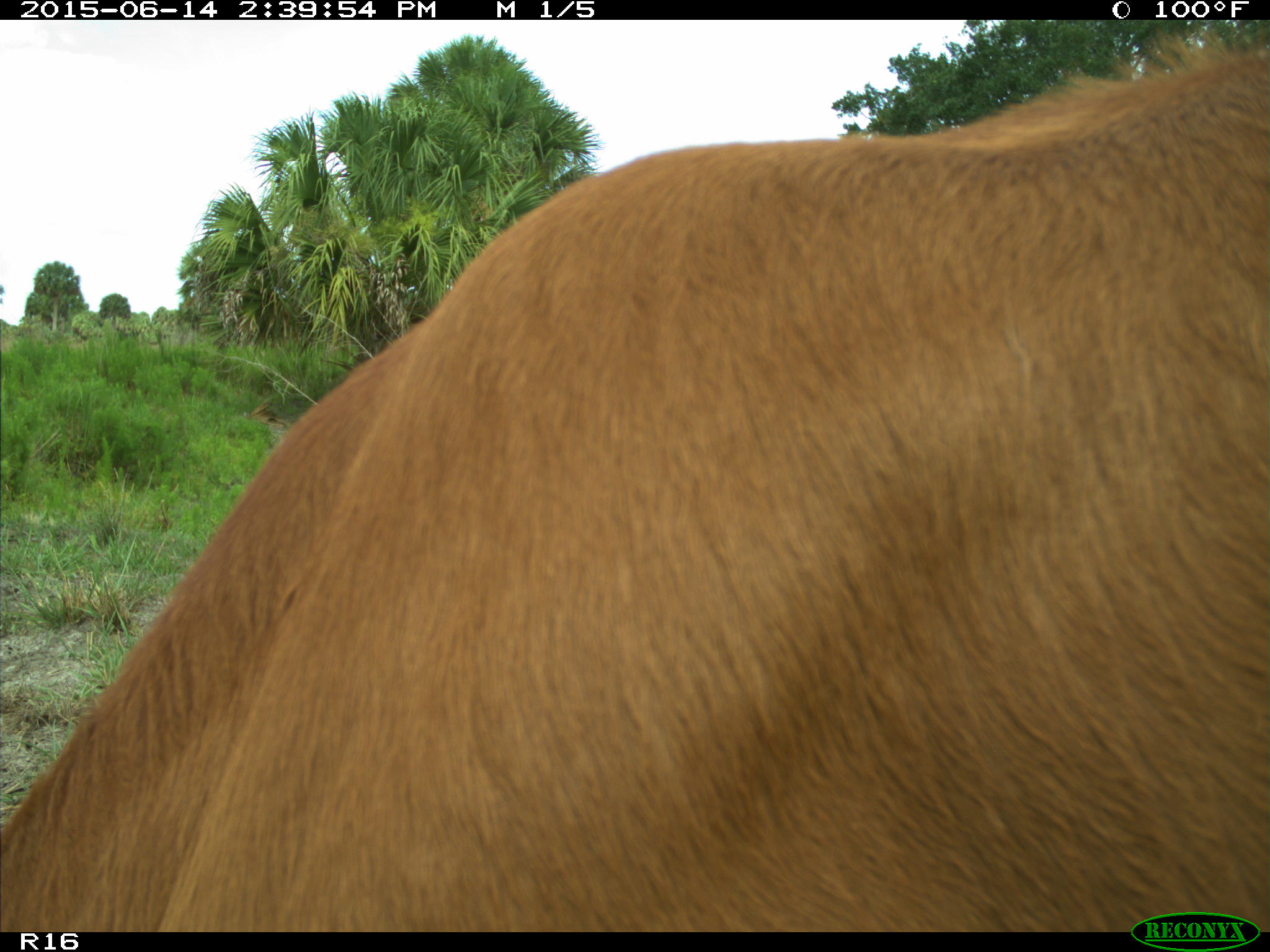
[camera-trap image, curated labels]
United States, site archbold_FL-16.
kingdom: Animalia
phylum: Chordata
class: Mammalia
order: Artiodactyla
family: Bovidae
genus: Bos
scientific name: Bos taurus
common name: domestic cow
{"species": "Bos taurus (domestic cow)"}